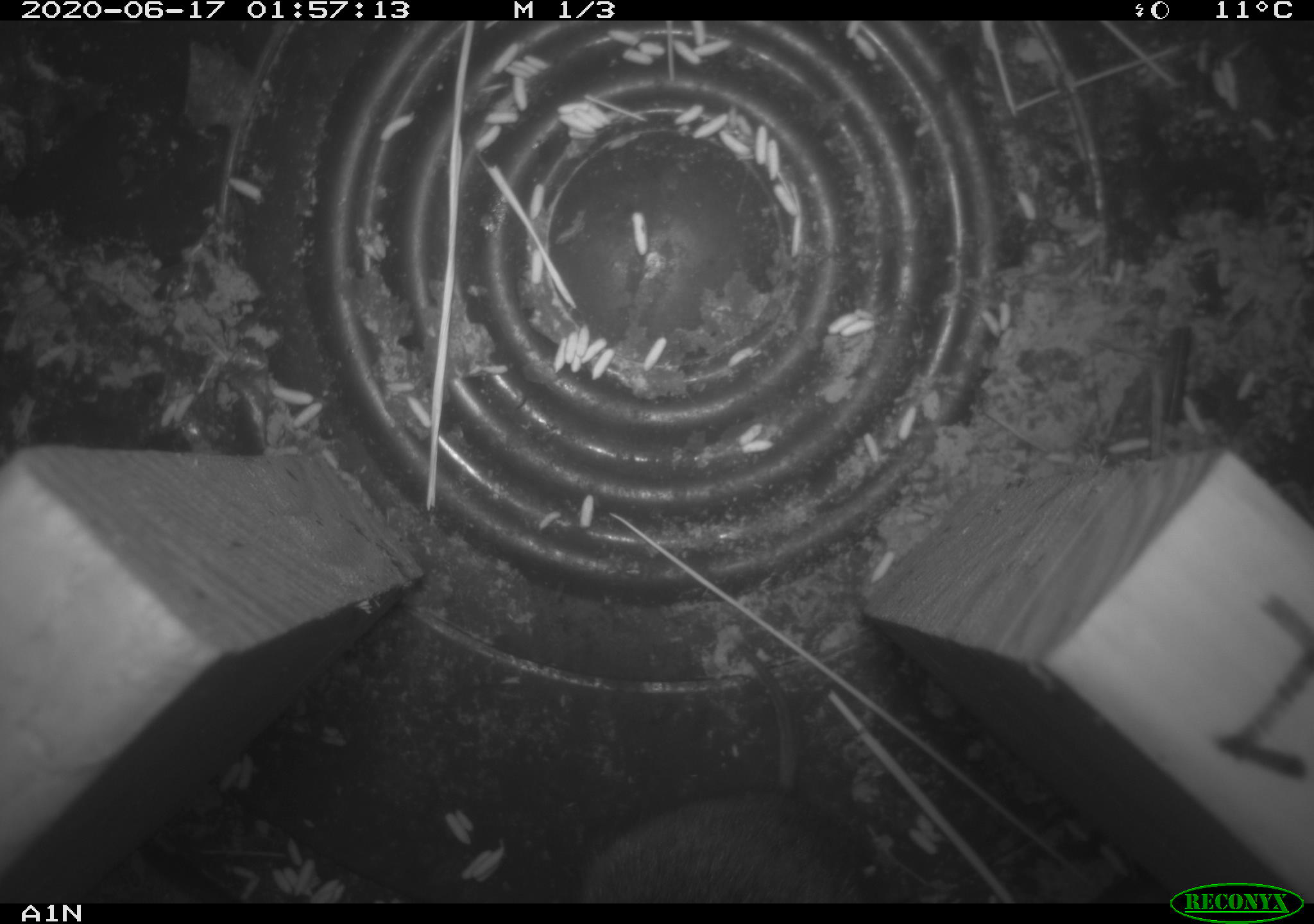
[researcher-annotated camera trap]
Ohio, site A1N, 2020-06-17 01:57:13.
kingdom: Animalia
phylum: Chordata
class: Mammalia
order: Rodentia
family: Cricetidae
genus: Microtus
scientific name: Microtus pennsylvanicus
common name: meadow vole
Meadow vole (Microtus pennsylvanicus).